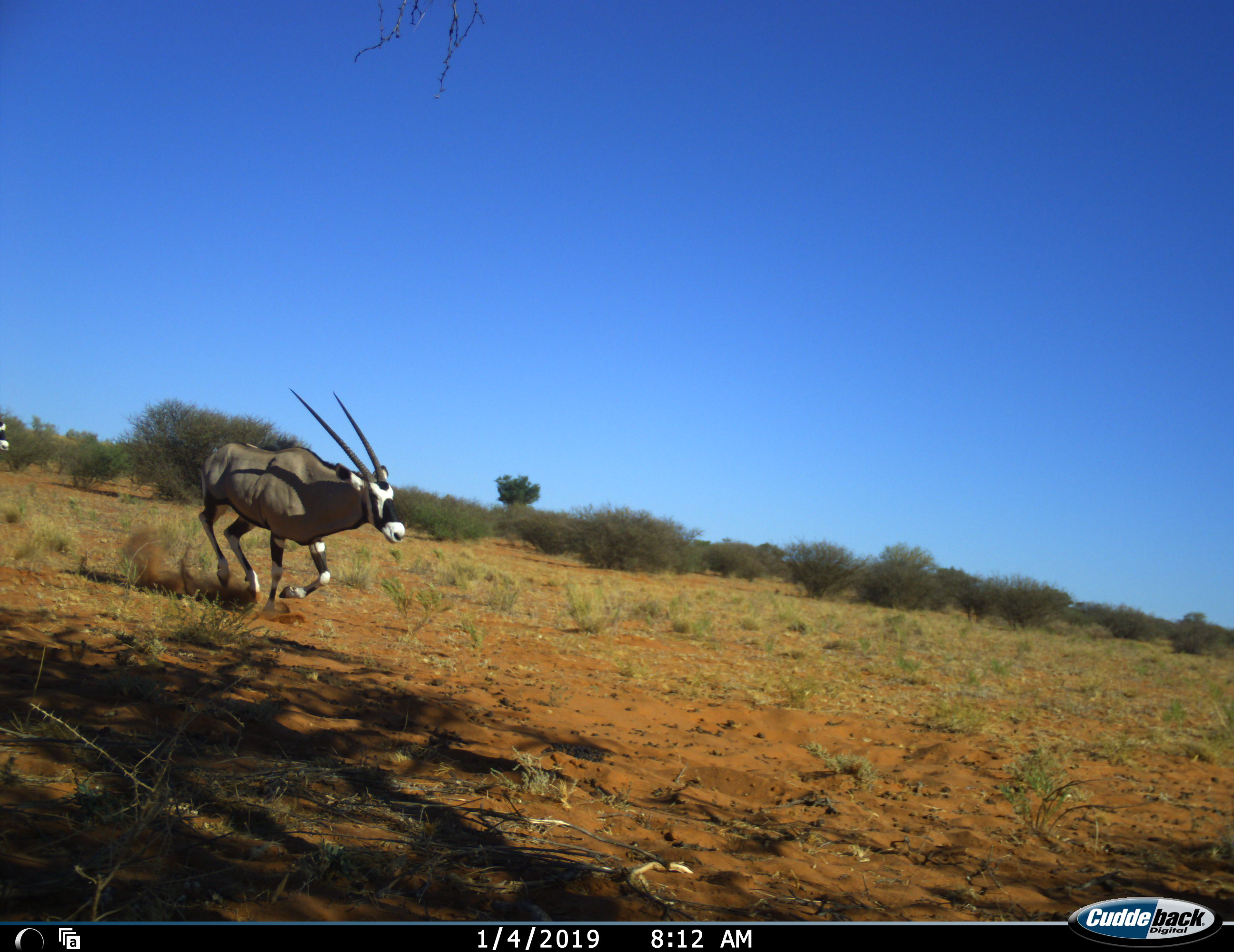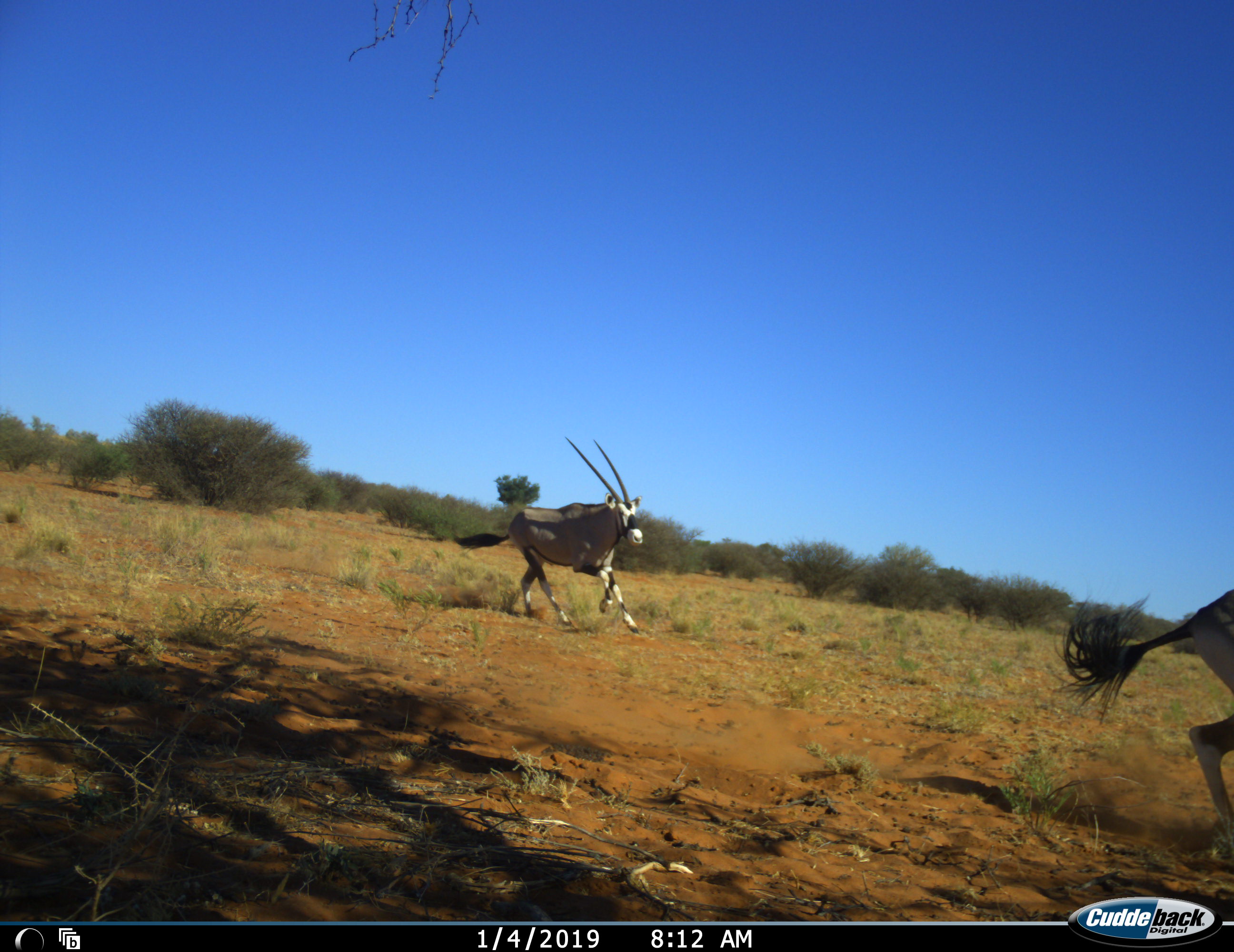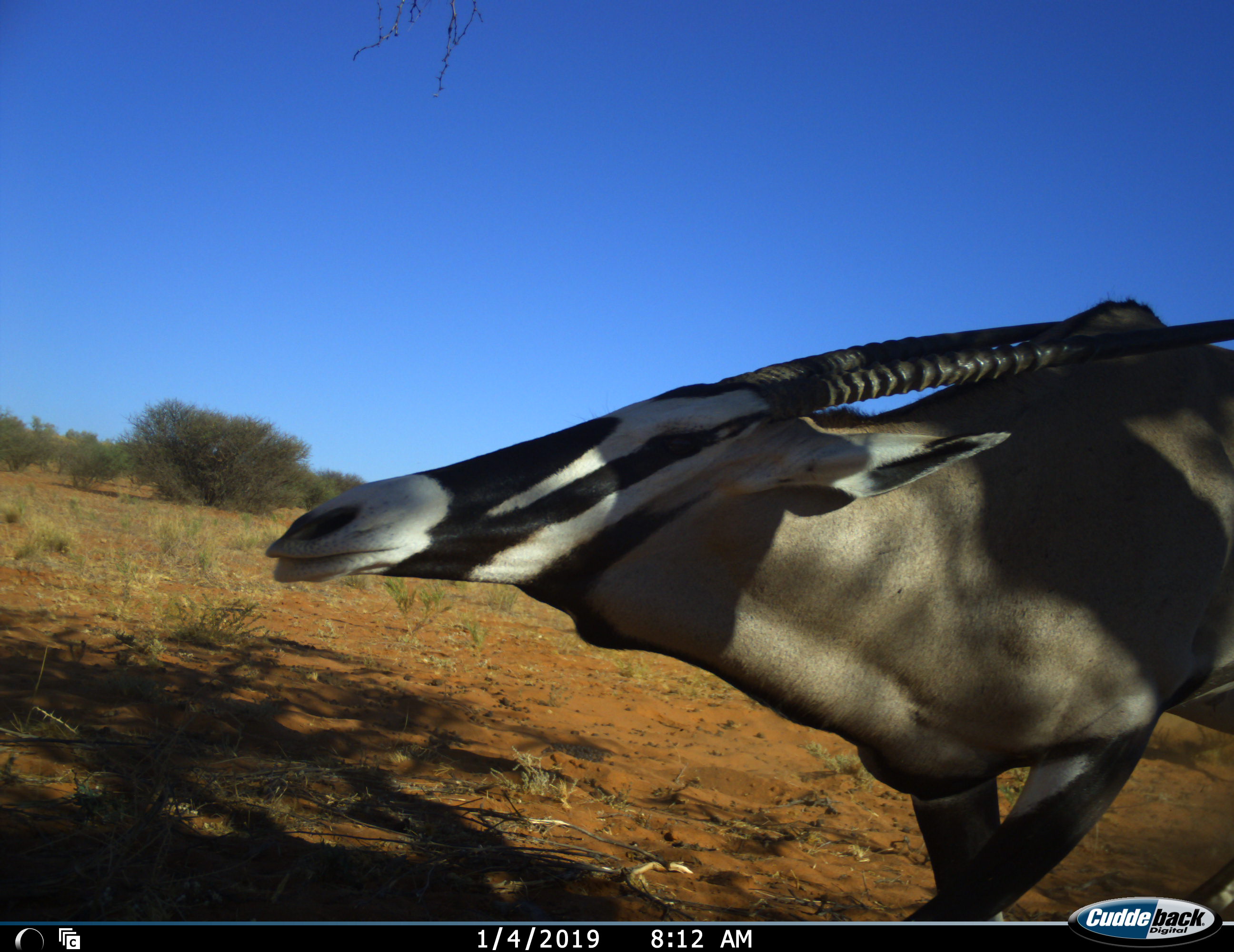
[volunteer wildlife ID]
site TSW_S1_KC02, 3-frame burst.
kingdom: Animalia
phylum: Chordata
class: Mammalia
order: Artiodactyla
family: Bovidae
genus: Oryx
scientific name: Oryx gazella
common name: gemsbok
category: oryx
Oryx (gemsbok) (Oryx gazella), count 2. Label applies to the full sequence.